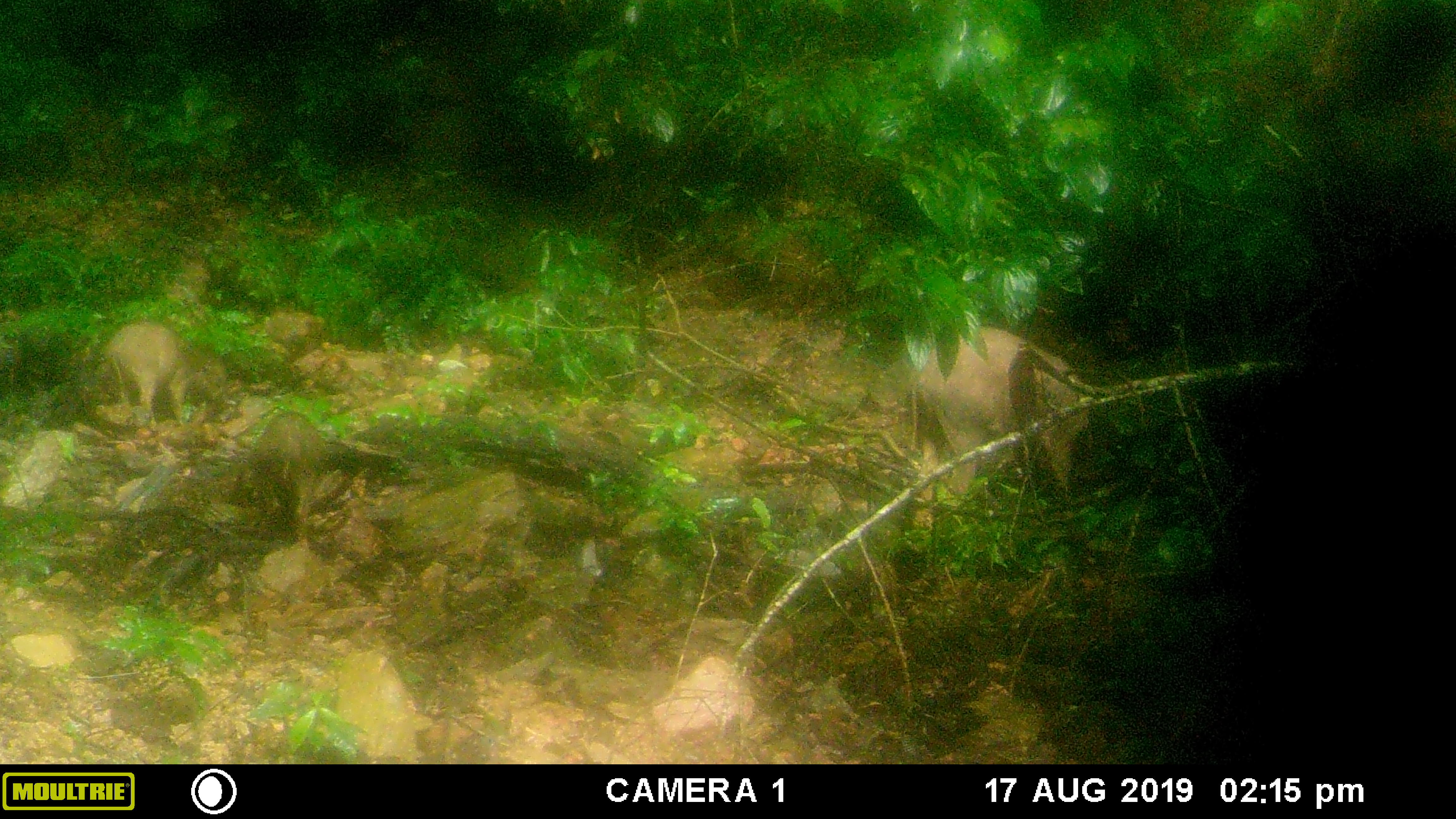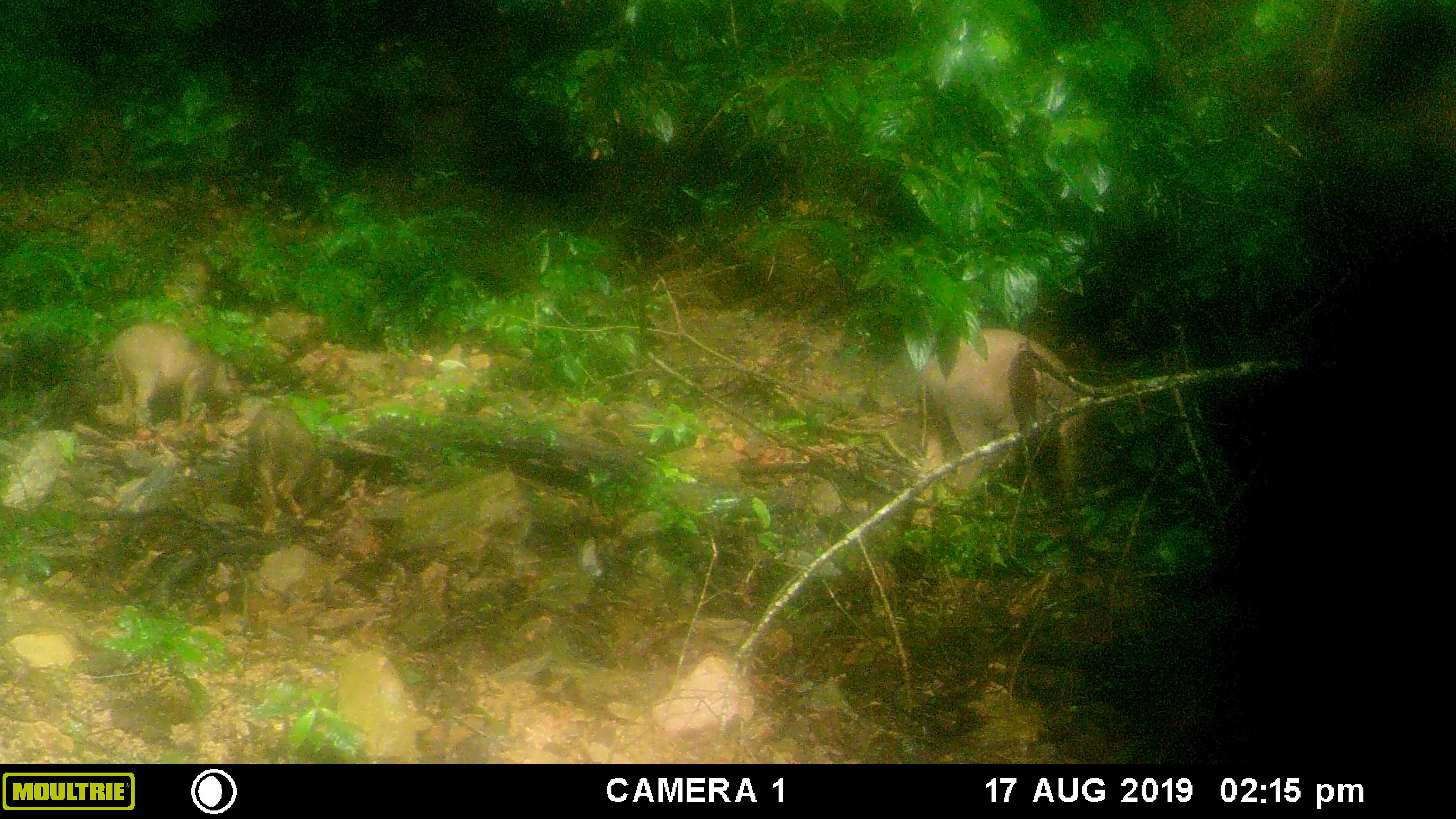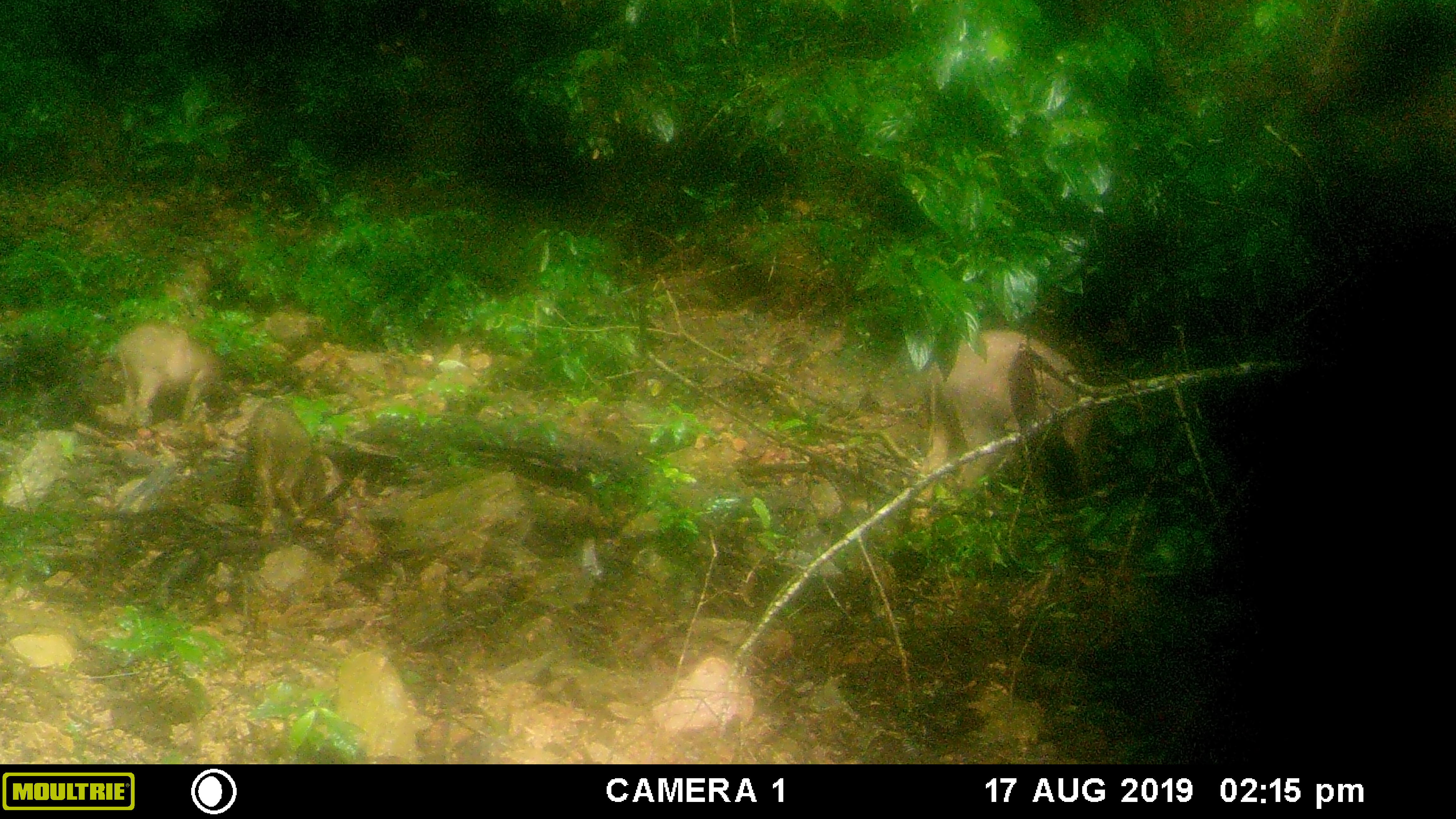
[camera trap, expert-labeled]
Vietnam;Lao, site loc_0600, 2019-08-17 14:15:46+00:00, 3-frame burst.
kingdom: Animalia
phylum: Chordata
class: Mammalia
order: Artiodactyla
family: Suidae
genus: Sus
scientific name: Sus scrofa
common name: eurasian wild pig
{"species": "eurasian wild pig (Sus scrofa)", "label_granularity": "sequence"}